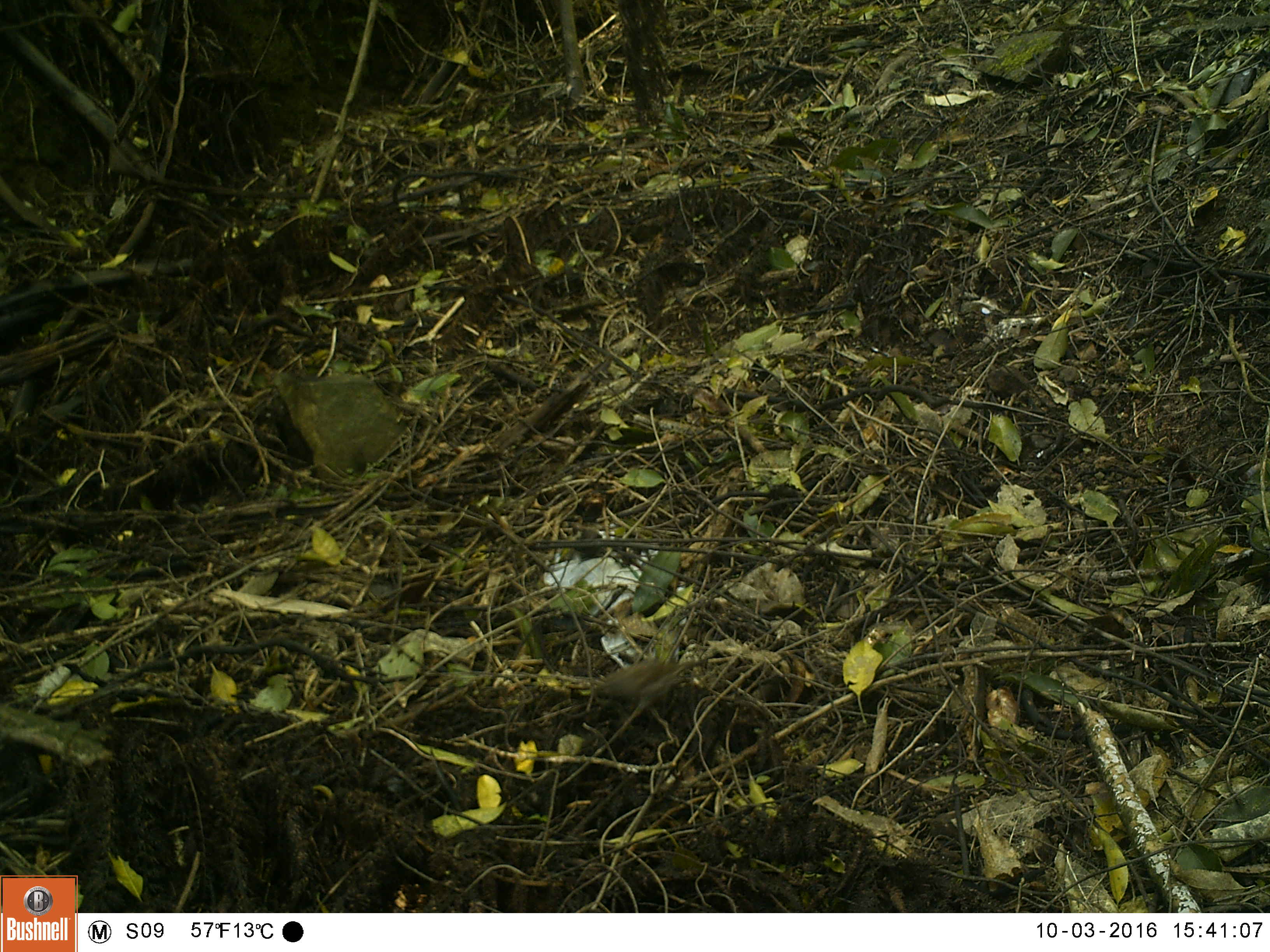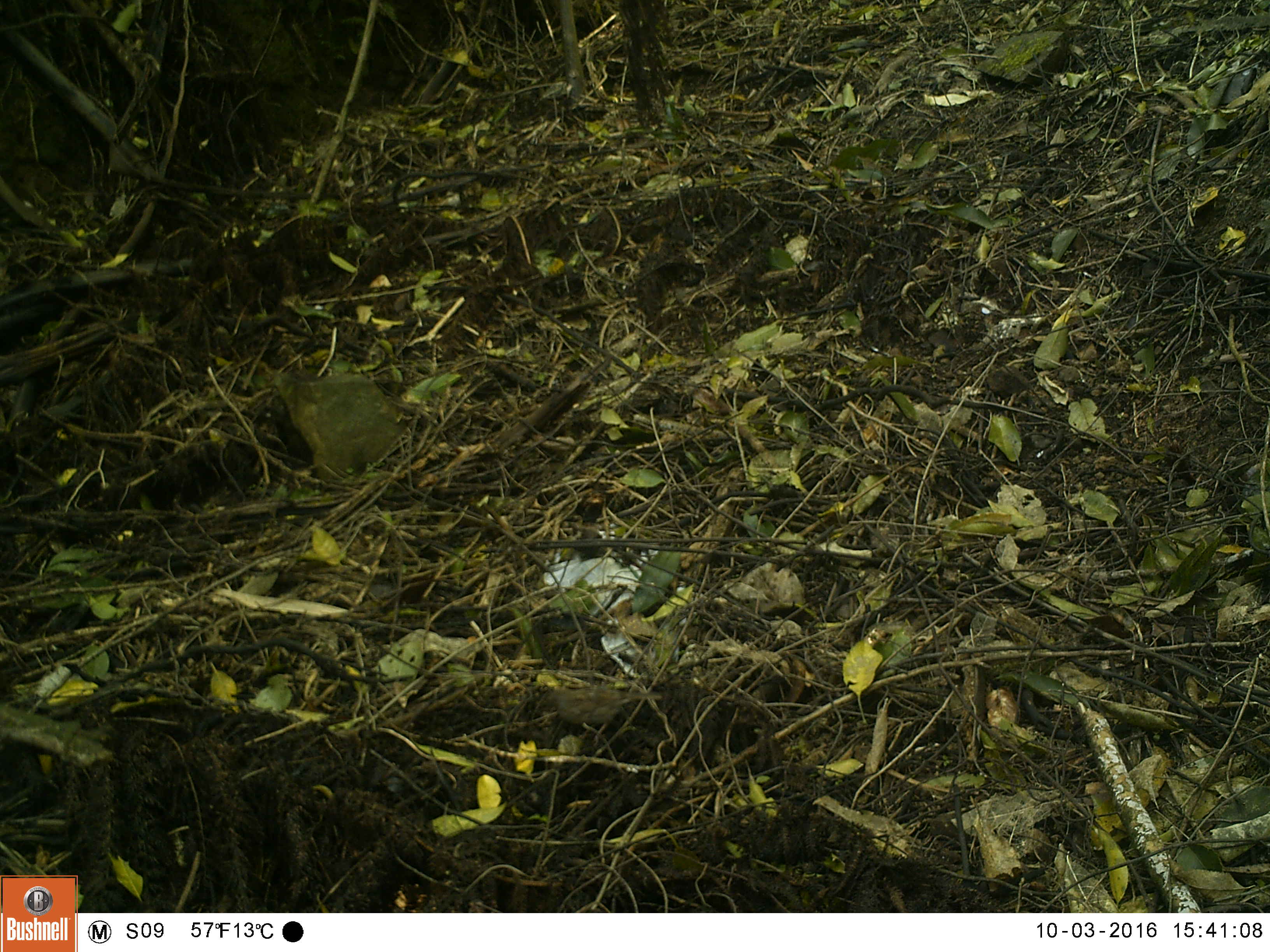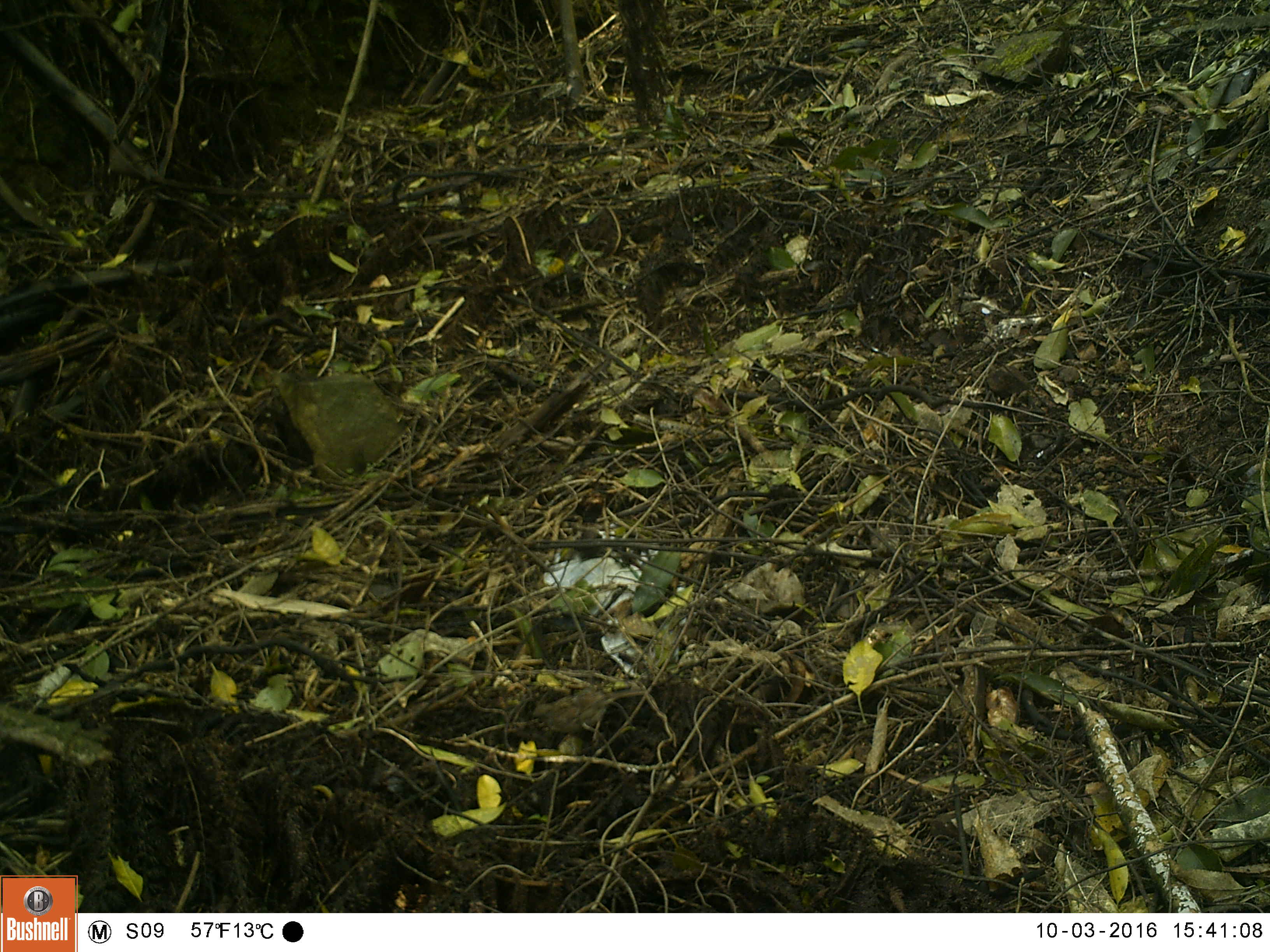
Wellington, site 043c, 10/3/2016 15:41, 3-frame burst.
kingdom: Animalia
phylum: Chordata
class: Aves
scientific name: Aves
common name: bird